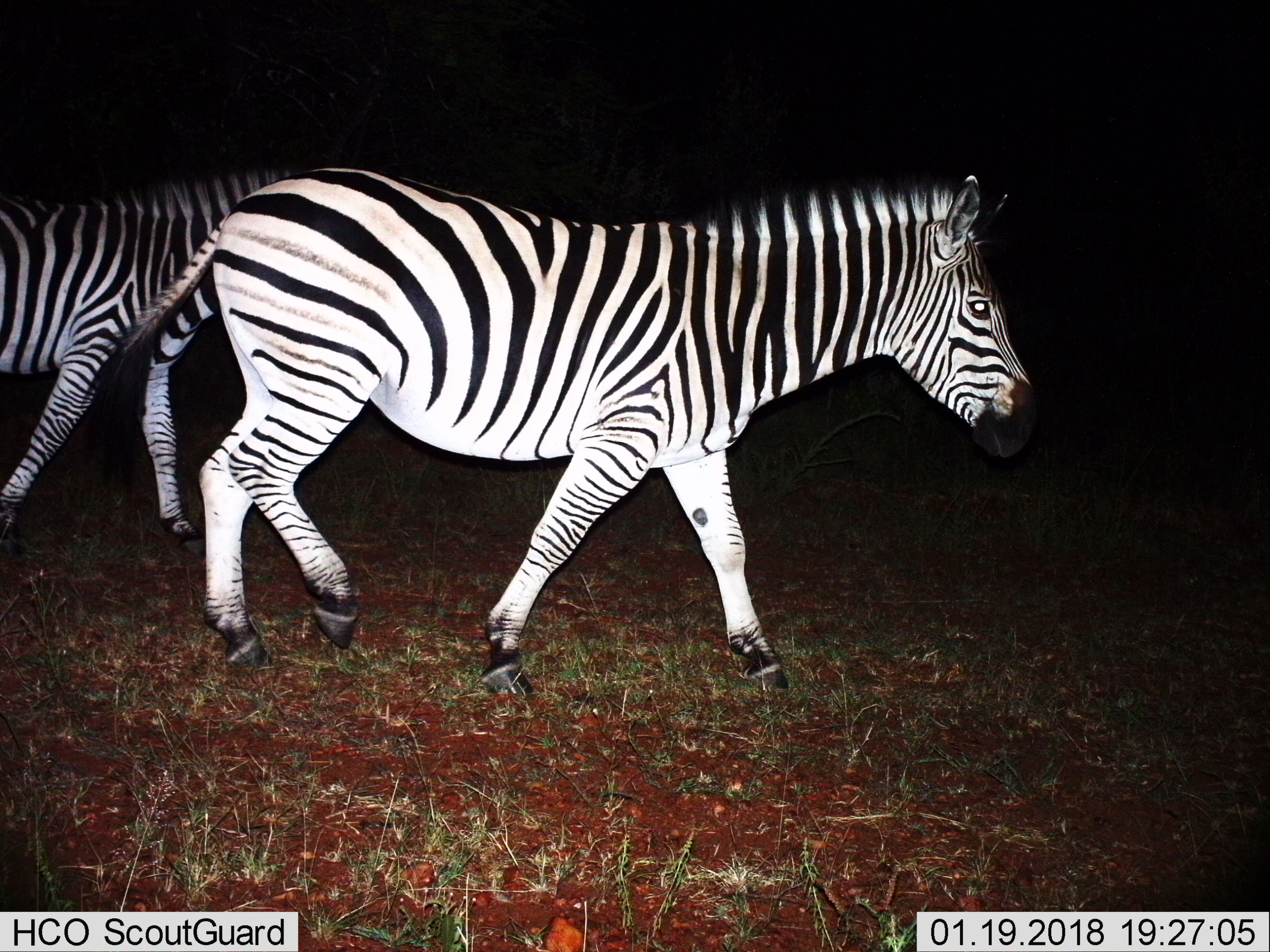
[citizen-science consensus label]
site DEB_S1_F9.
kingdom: Animalia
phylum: Chordata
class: Mammalia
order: Perissodactyla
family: Equidae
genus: Equus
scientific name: Equus quagga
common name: plains zebra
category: zebraplains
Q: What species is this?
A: Zebraplains (plains zebra) (Equus quagga).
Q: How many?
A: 2.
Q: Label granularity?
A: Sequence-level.